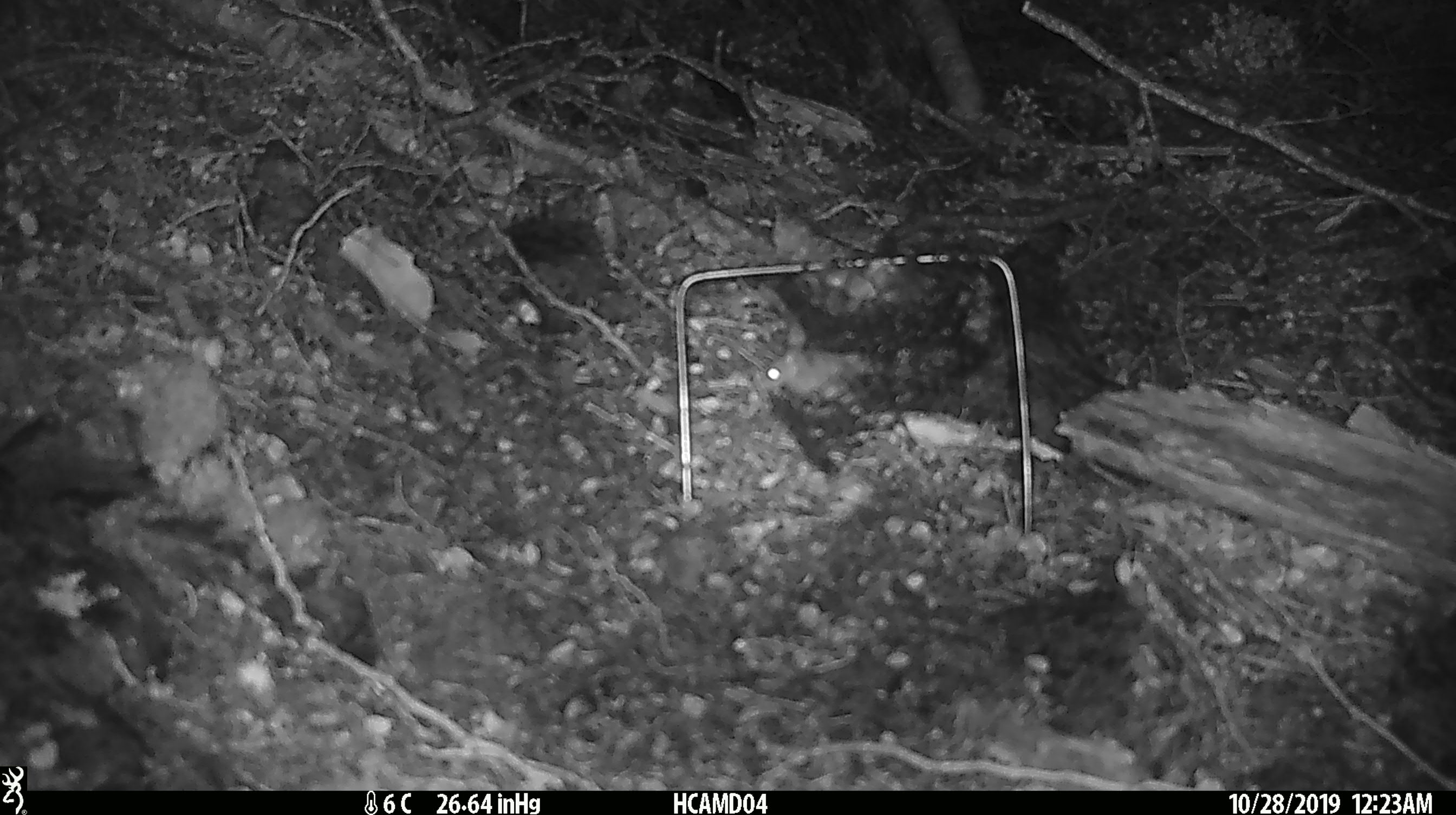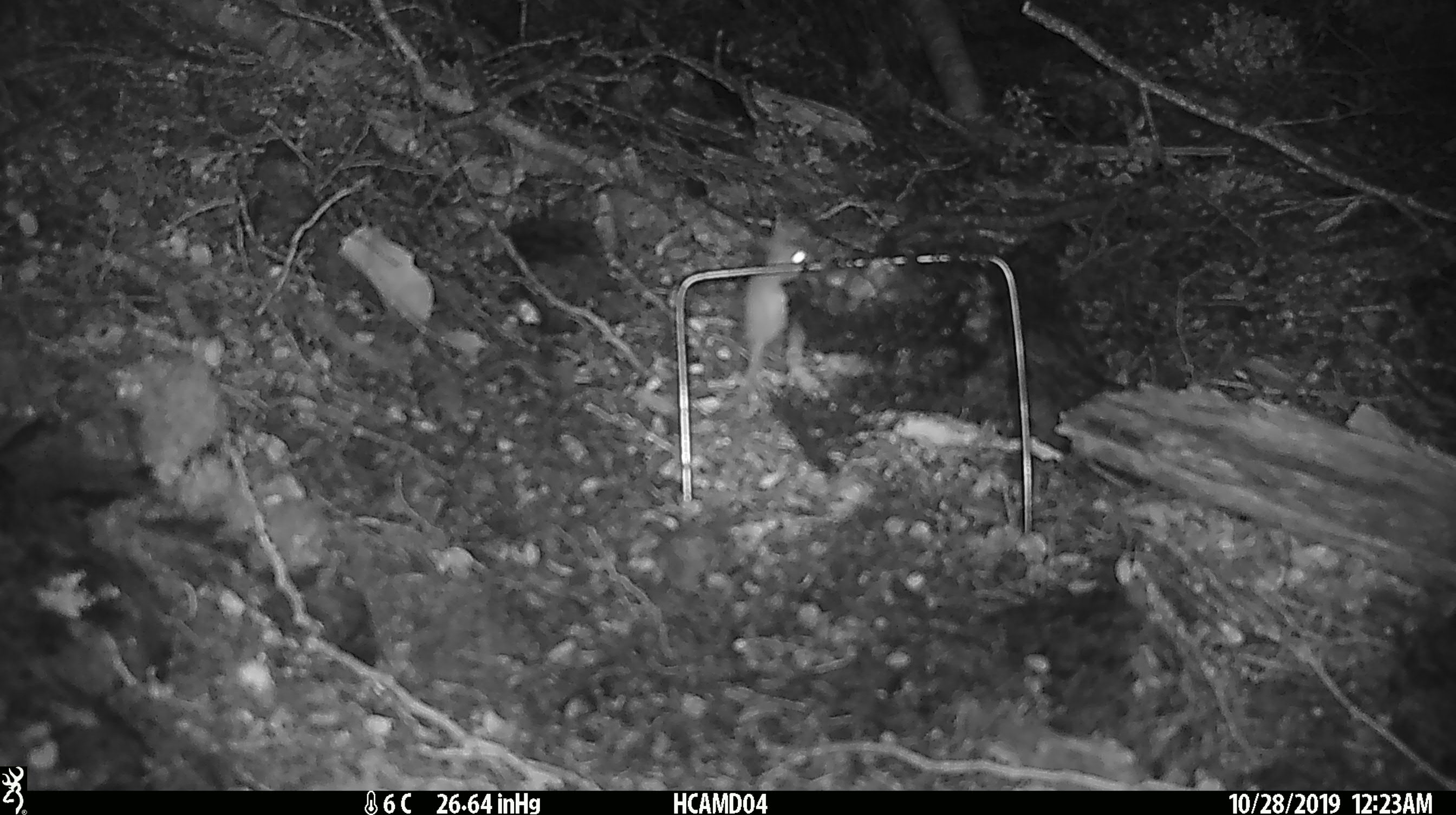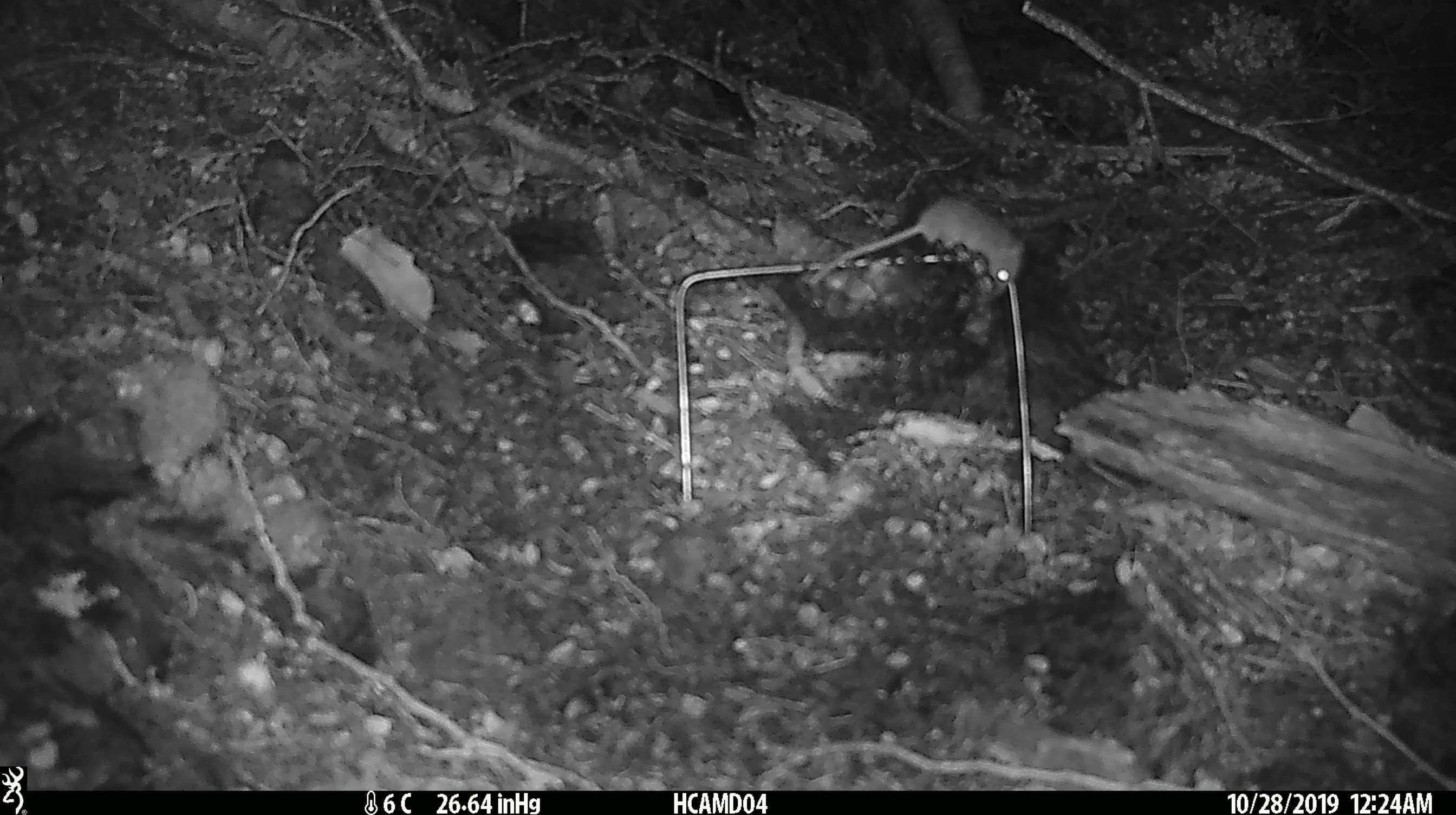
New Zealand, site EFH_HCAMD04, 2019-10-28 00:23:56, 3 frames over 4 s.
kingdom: Animalia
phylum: Chordata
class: Mammalia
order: Rodentia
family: Muridae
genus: Mus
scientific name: Mus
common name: mouse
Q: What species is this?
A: Mouse (Mus).